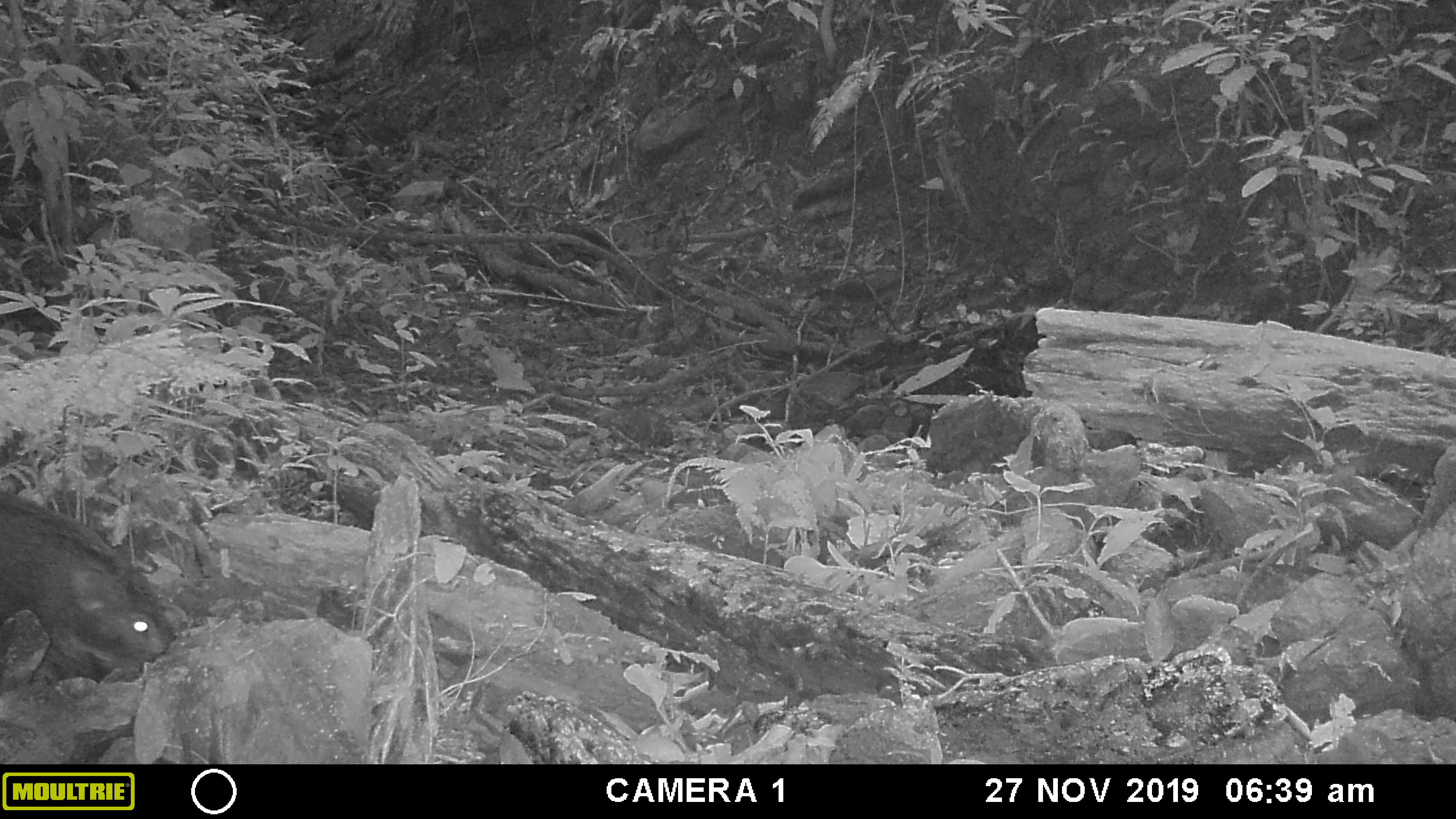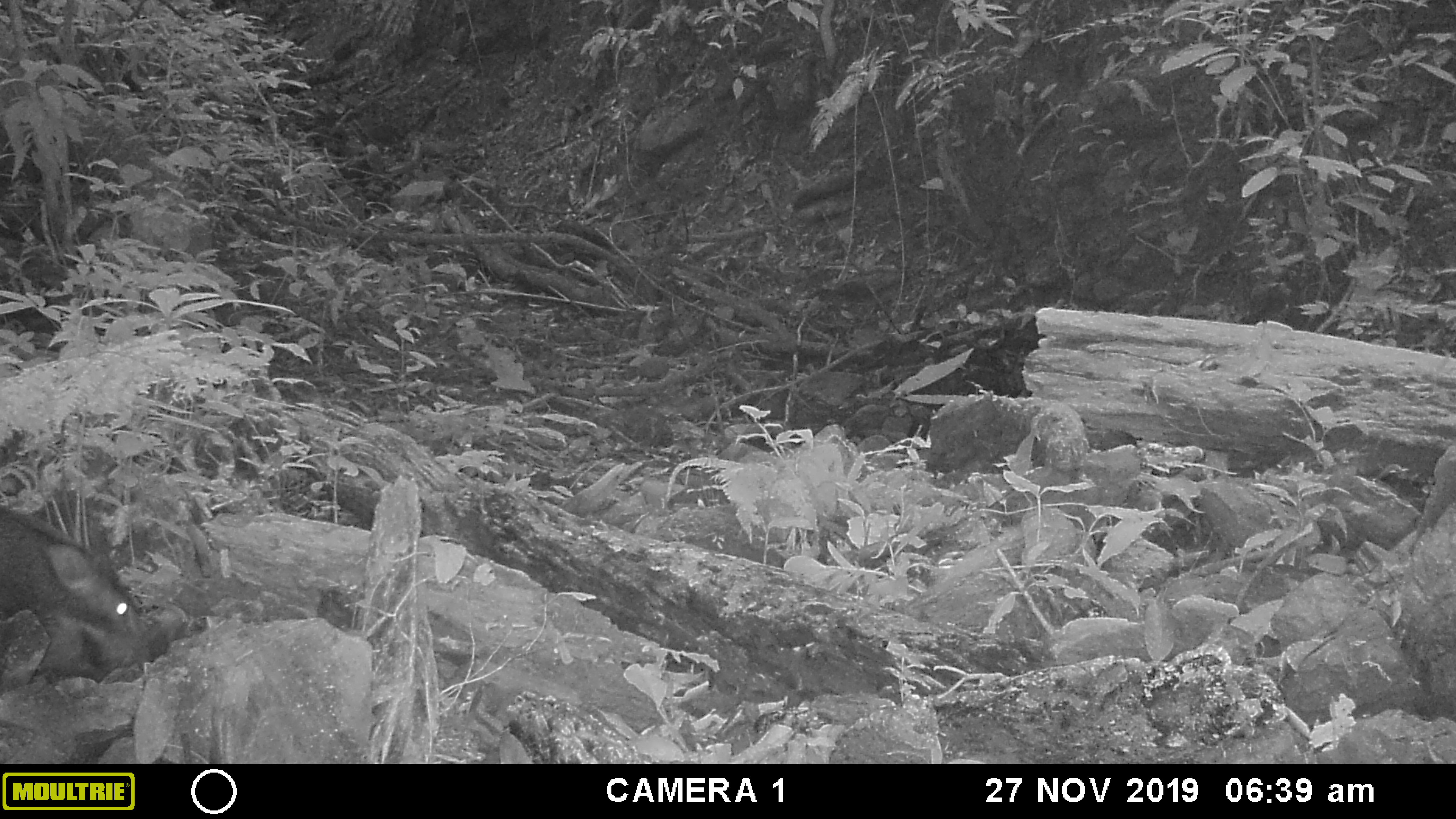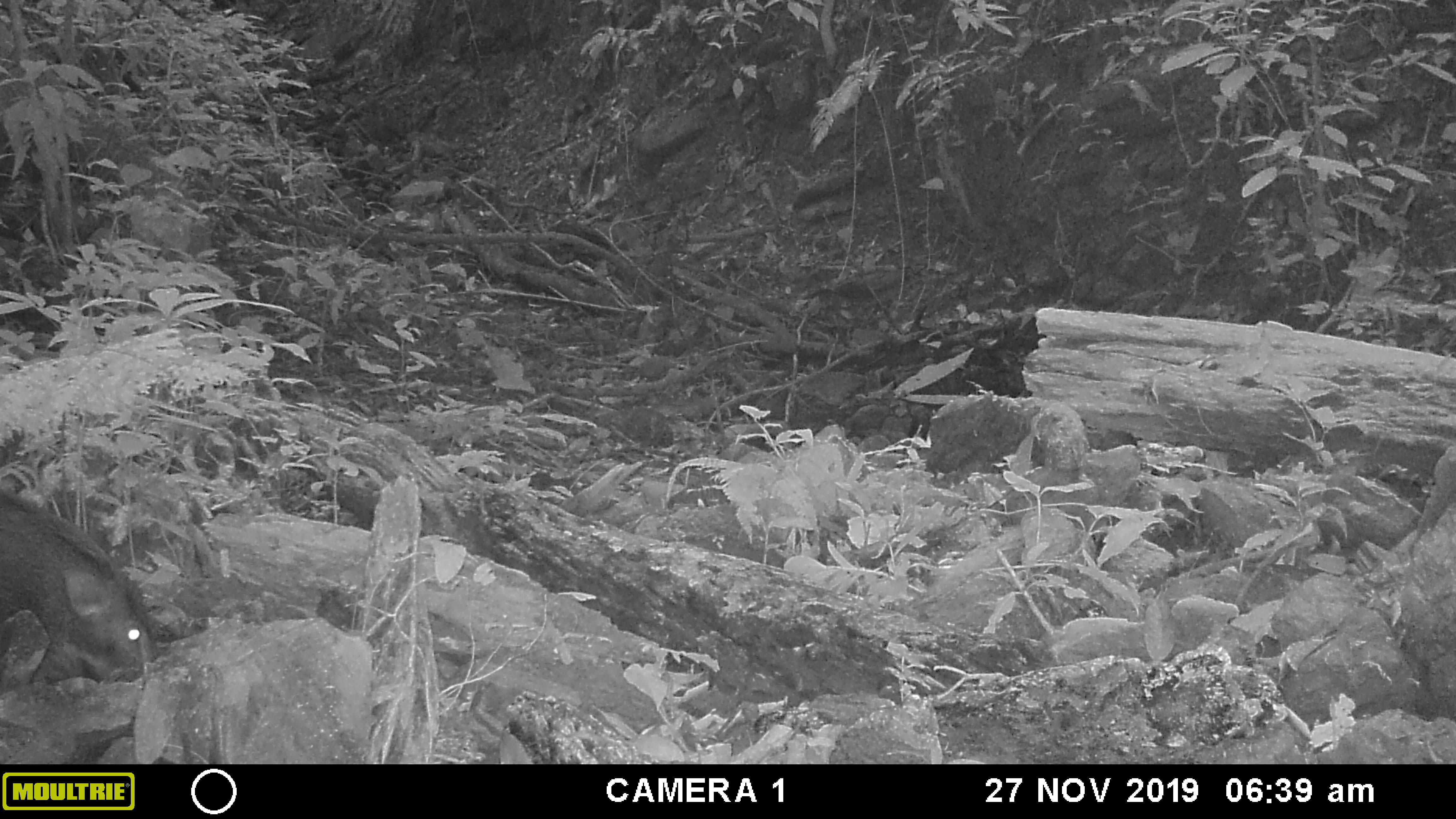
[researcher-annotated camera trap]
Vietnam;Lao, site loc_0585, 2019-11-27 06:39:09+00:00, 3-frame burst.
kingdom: Animalia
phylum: Chordata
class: Mammalia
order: Artiodactyla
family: Suidae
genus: Sus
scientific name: Sus scrofa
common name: eurasian wild pig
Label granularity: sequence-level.